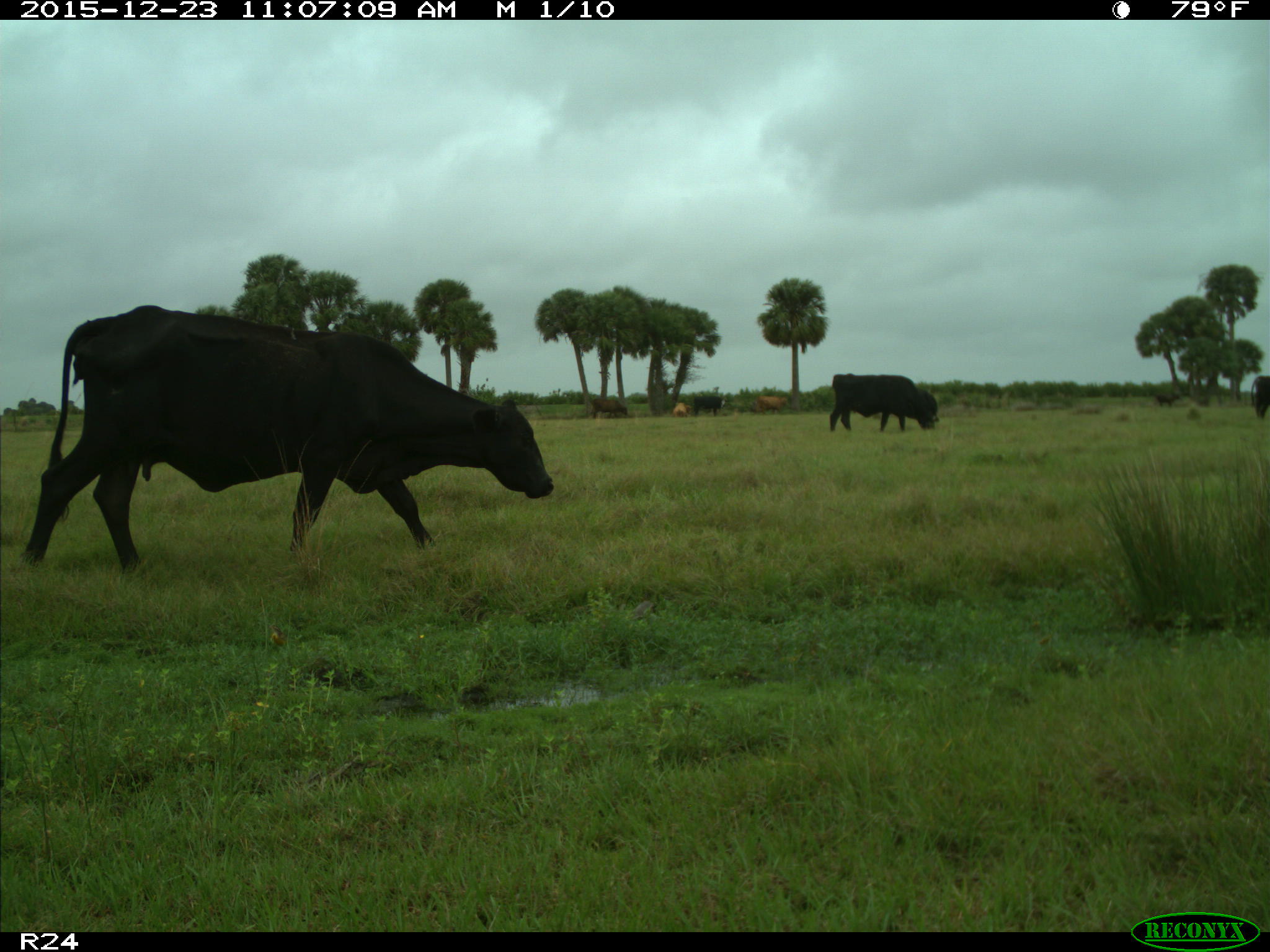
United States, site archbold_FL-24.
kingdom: Animalia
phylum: Chordata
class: Mammalia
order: Artiodactyla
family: Bovidae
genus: Bos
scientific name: Bos taurus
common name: domestic cow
Bos taurus (domestic cow).